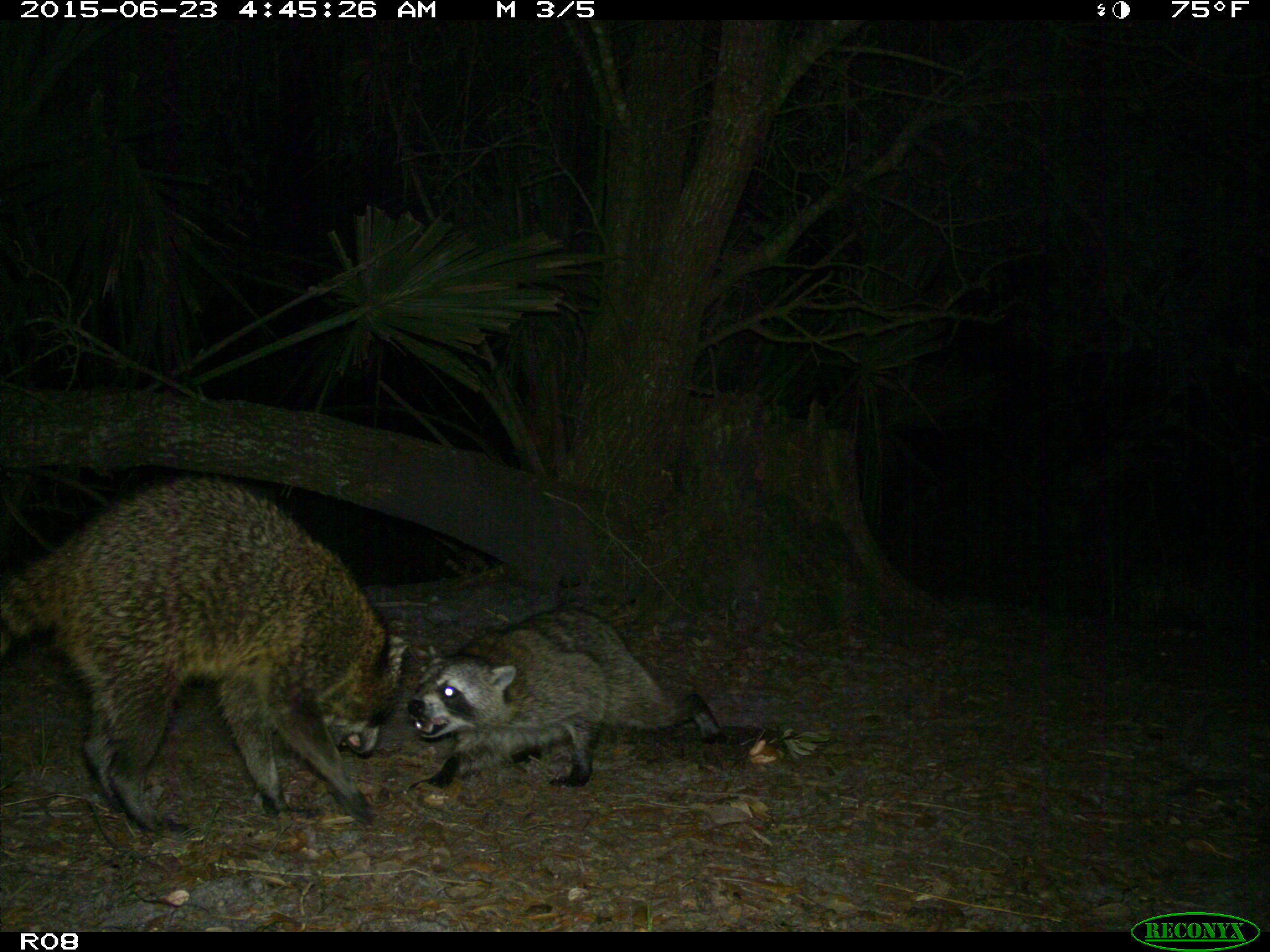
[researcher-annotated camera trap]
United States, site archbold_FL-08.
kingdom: Animalia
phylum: Chordata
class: Mammalia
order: Carnivora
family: Procyonidae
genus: Procyon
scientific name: Procyon lotor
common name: common raccoon